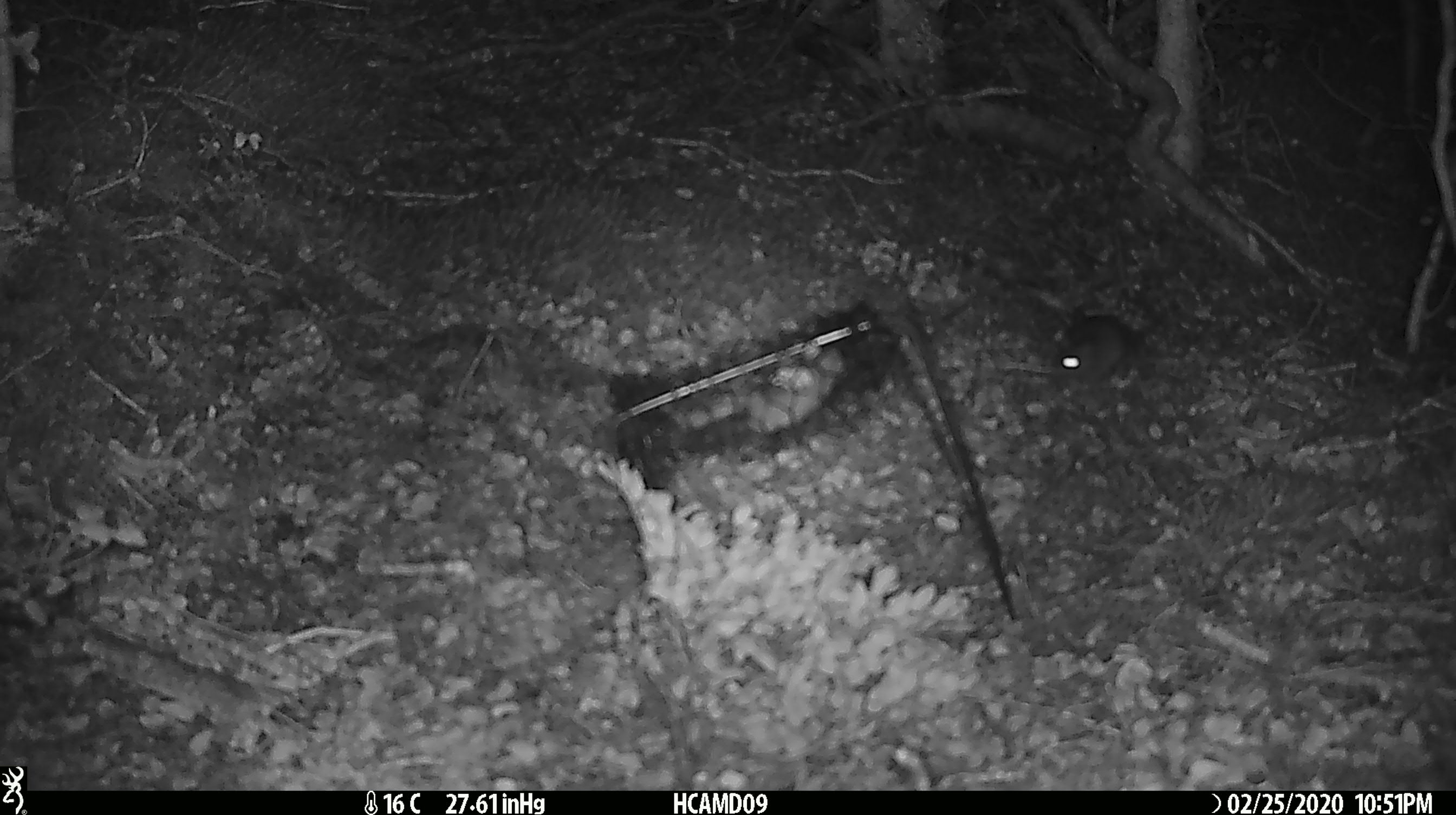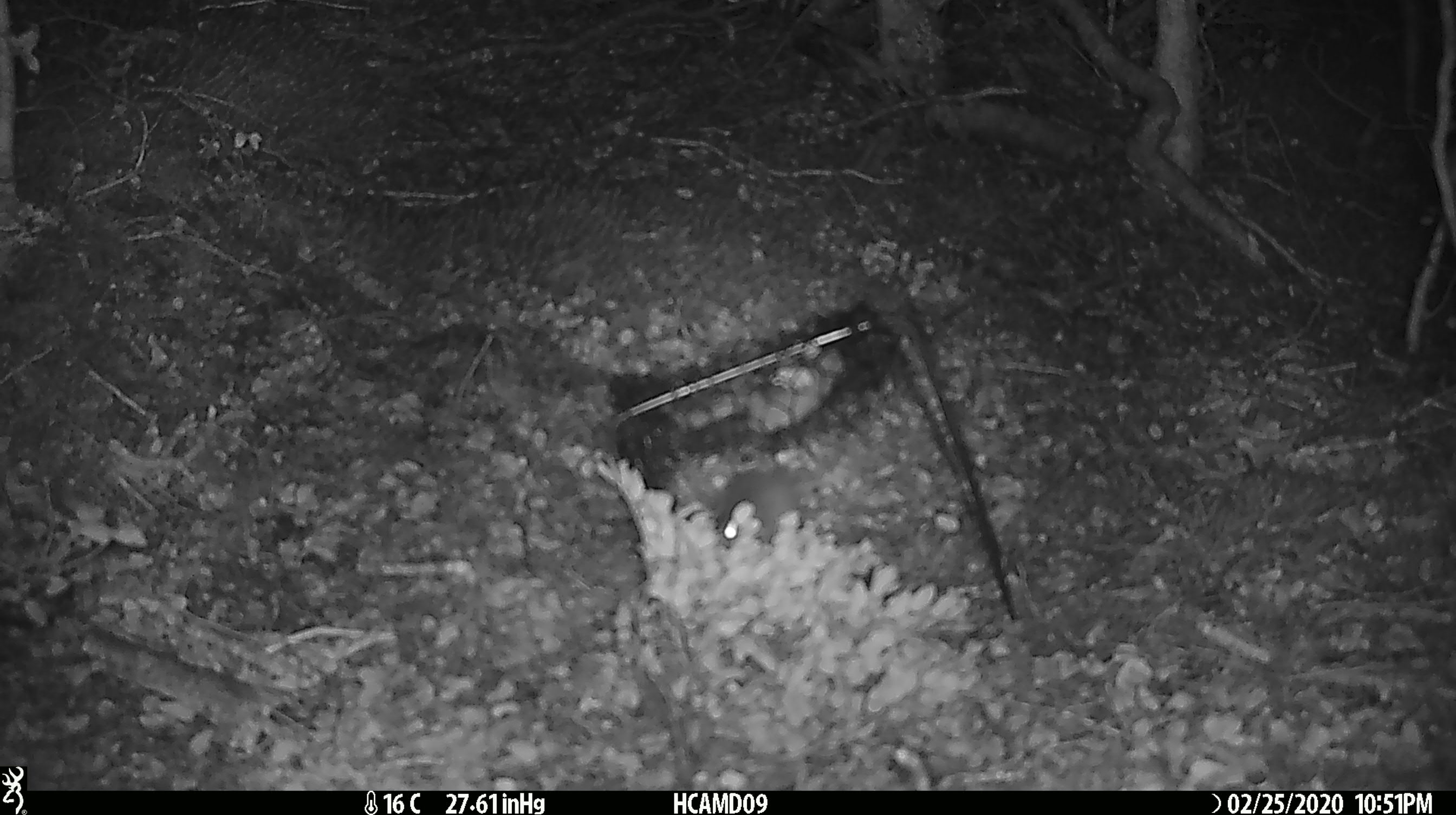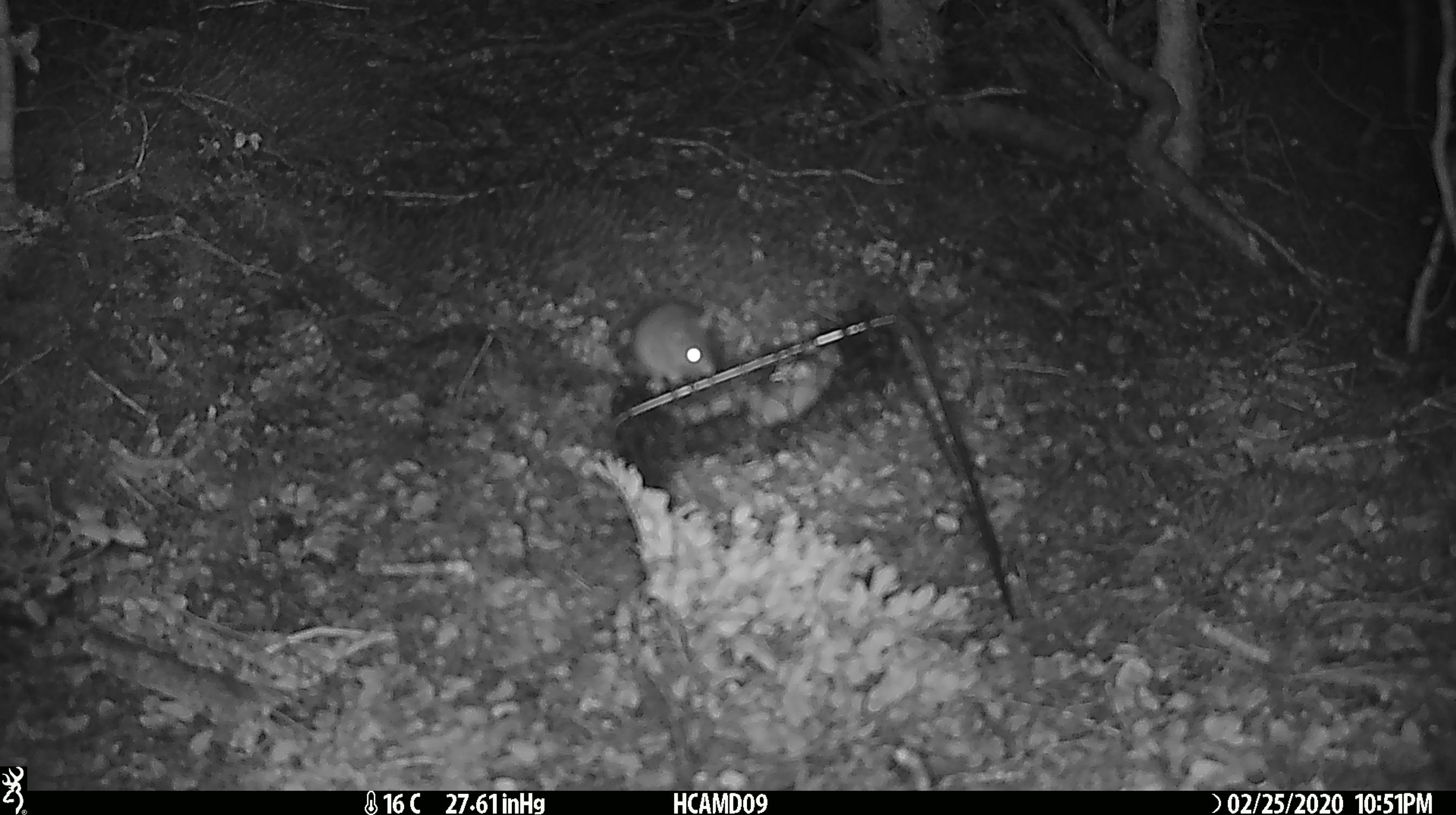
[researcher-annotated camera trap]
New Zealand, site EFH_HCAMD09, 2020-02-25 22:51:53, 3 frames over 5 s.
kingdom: Animalia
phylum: Chordata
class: Mammalia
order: Rodentia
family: Muridae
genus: Mus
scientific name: Mus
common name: mouse